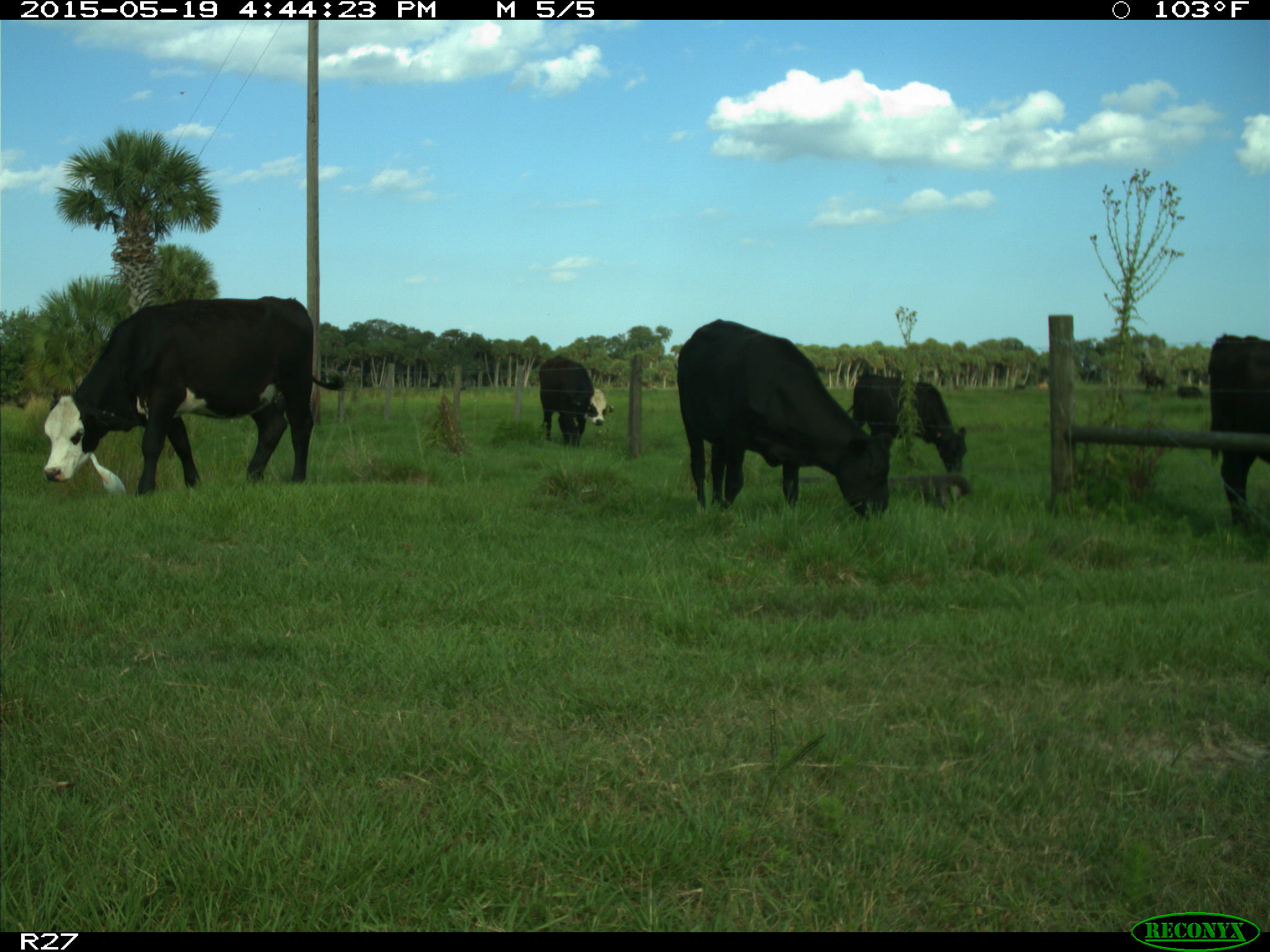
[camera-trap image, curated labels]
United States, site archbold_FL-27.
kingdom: Animalia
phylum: Chordata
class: Mammalia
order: Artiodactyla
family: Bovidae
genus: Bos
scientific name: Bos taurus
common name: domestic cow